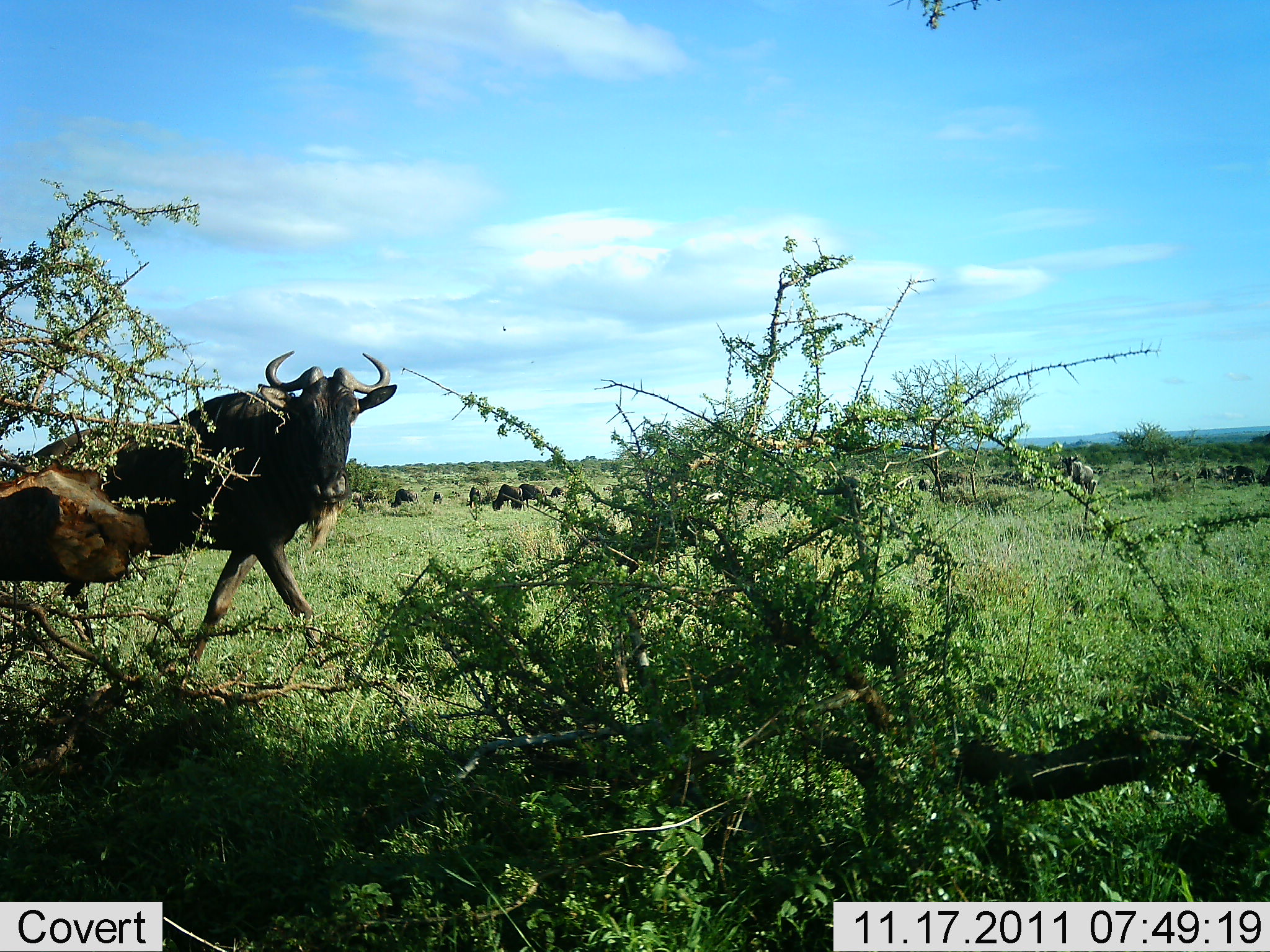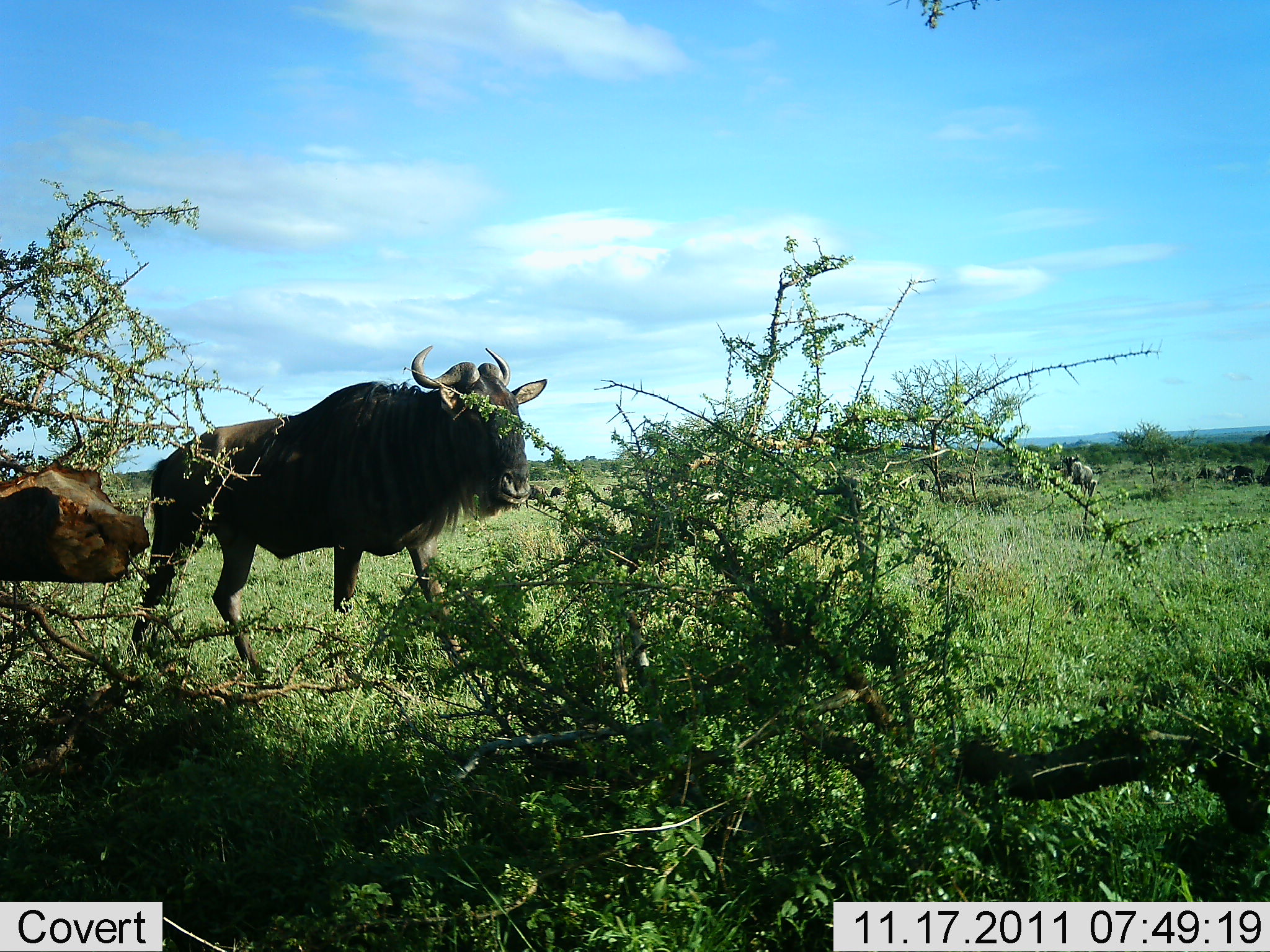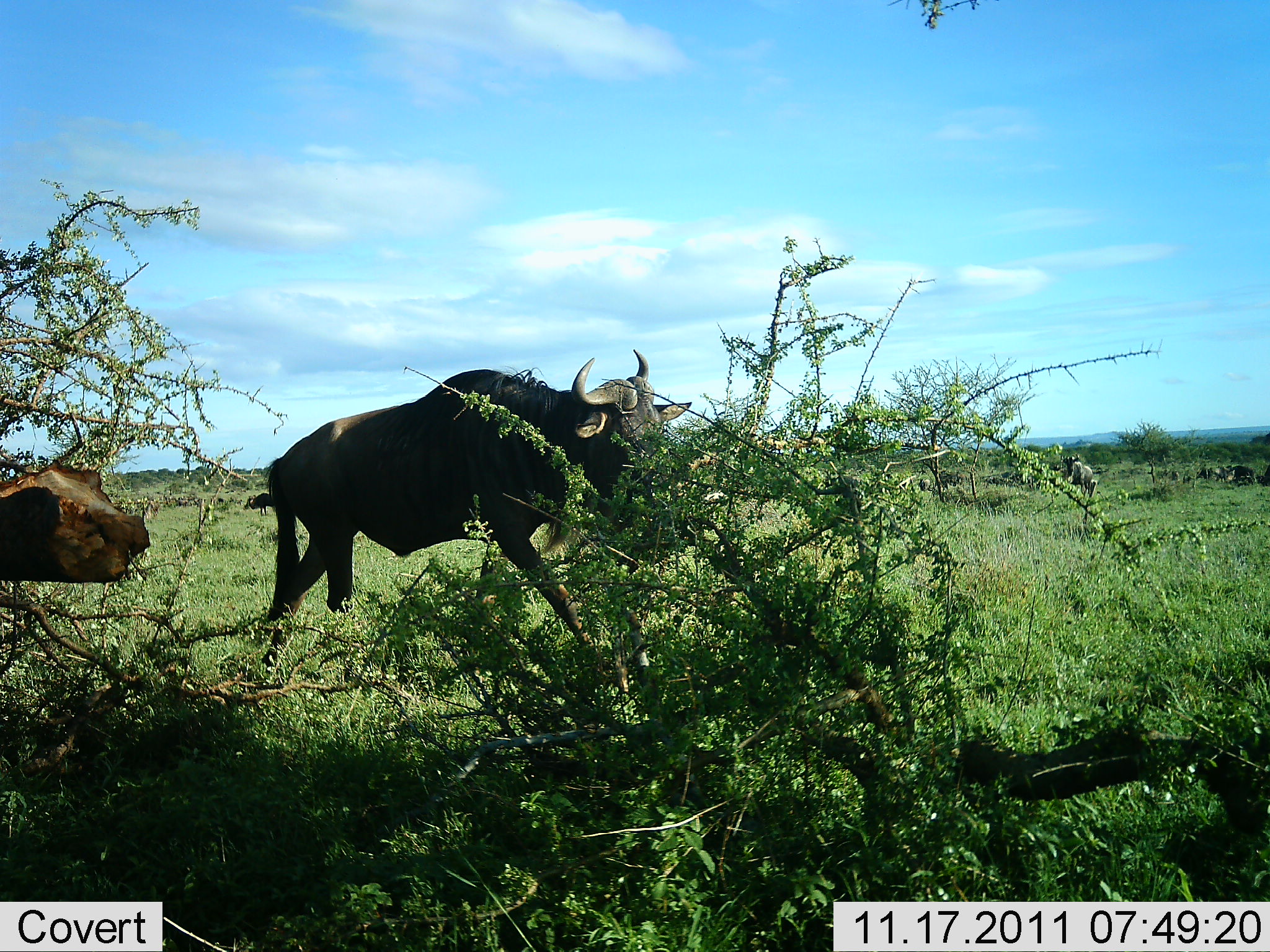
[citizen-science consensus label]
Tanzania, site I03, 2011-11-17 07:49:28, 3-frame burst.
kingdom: Animalia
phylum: Chordata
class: Mammalia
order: Artiodactyla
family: Bovidae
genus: Connochaetes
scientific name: Connochaetes taurinus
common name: blue wildebeest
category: wildebeest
Wildebeest (blue wildebeest) (Connochaetes taurinus), count 1. Behavior (volunteer vote fractions): standing 18%, resting 0%, moving 100%, interacting 0%. Young present (vote fraction): 0%. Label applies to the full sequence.